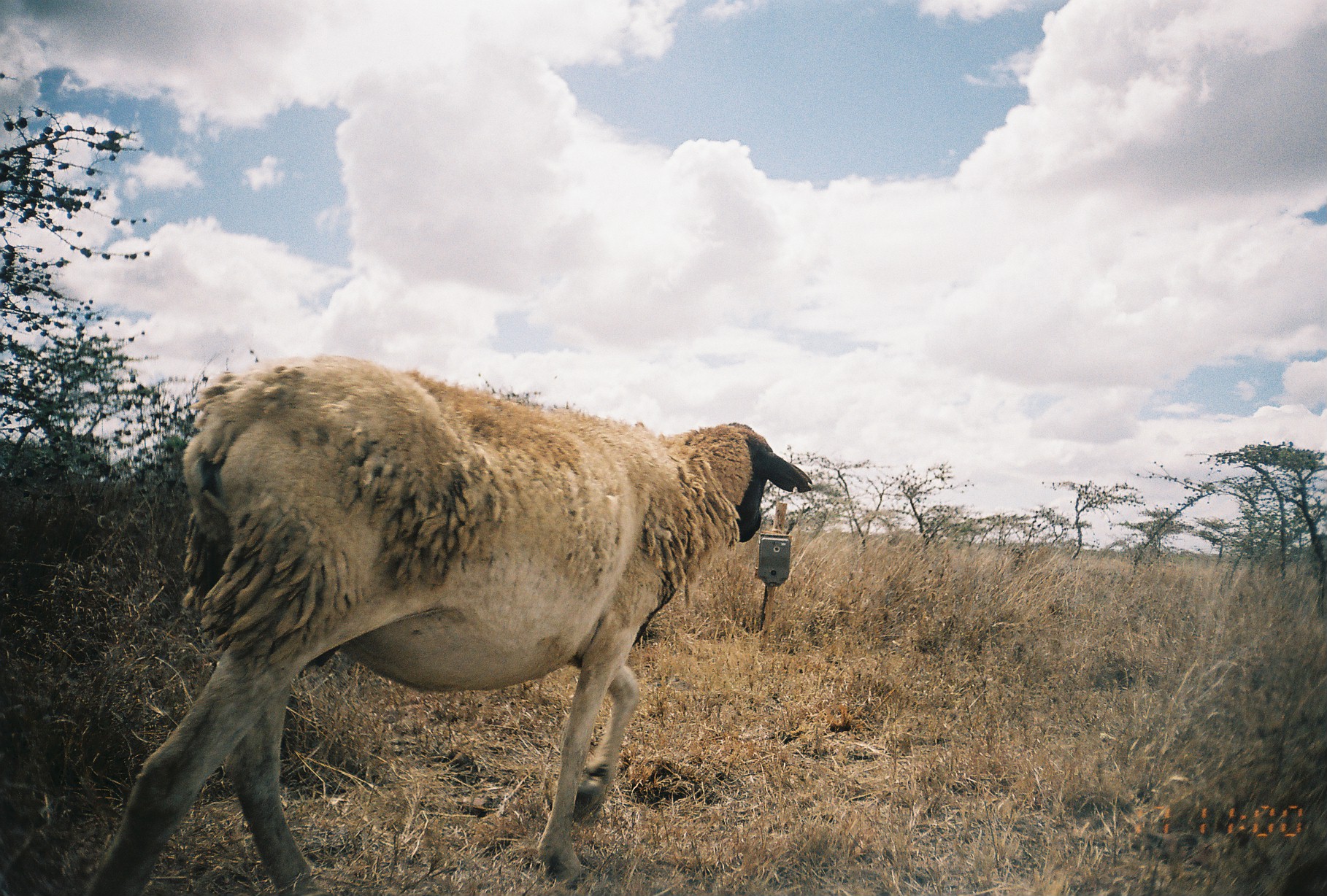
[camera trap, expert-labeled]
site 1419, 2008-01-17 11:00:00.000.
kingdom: Animalia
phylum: Chordata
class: Mammalia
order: Artiodactyla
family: Bovidae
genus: Ovis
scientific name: Ovis aries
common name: domestic sheep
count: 1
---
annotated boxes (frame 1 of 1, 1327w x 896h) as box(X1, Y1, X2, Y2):
ovis aries: box(83, 353, 814, 894)